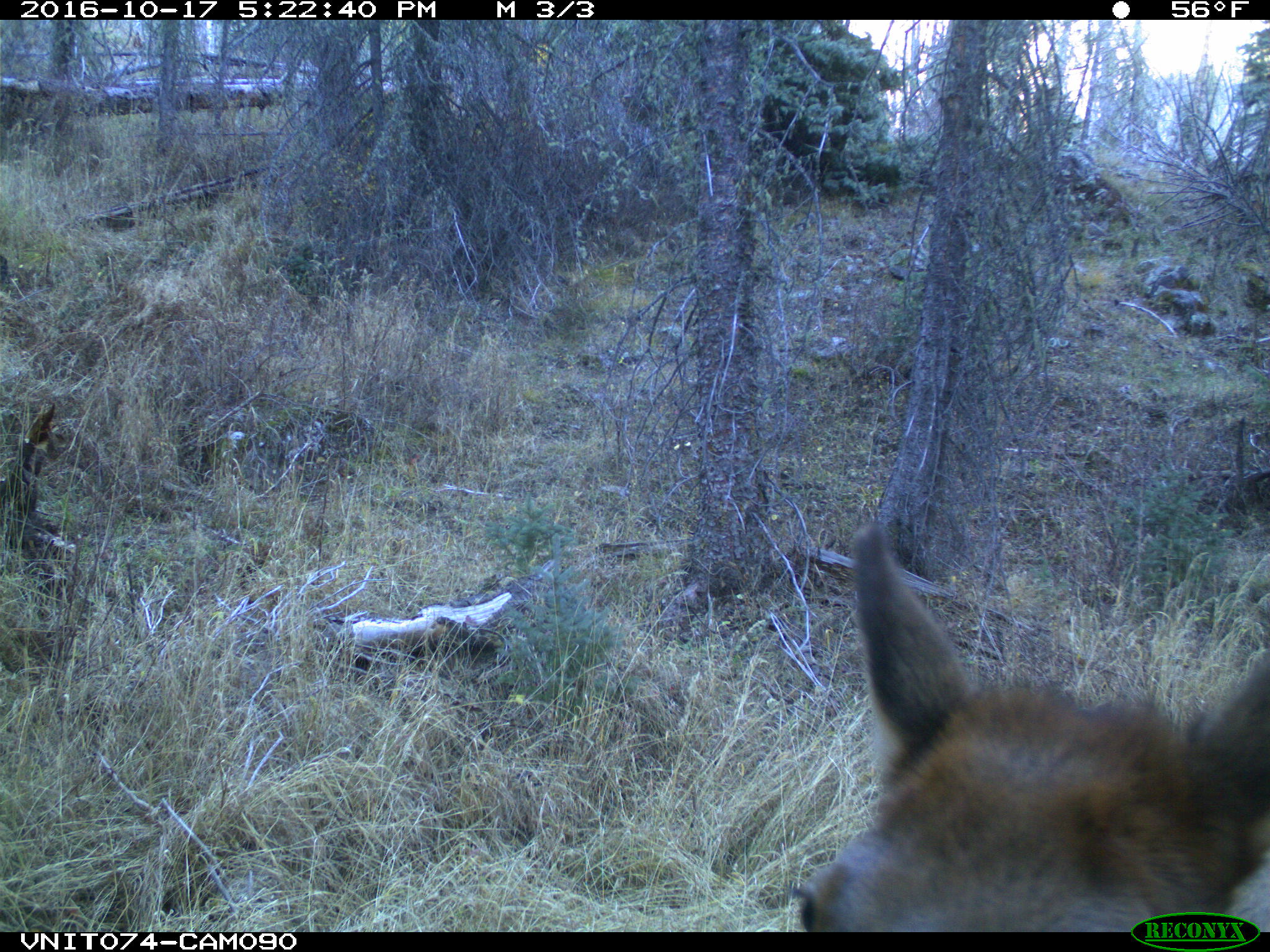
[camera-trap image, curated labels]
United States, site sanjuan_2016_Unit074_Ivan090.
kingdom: Animalia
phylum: Chordata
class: Mammalia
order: Artiodactyla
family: Cervidae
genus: Cervus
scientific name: Cervus elaphus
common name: red deer